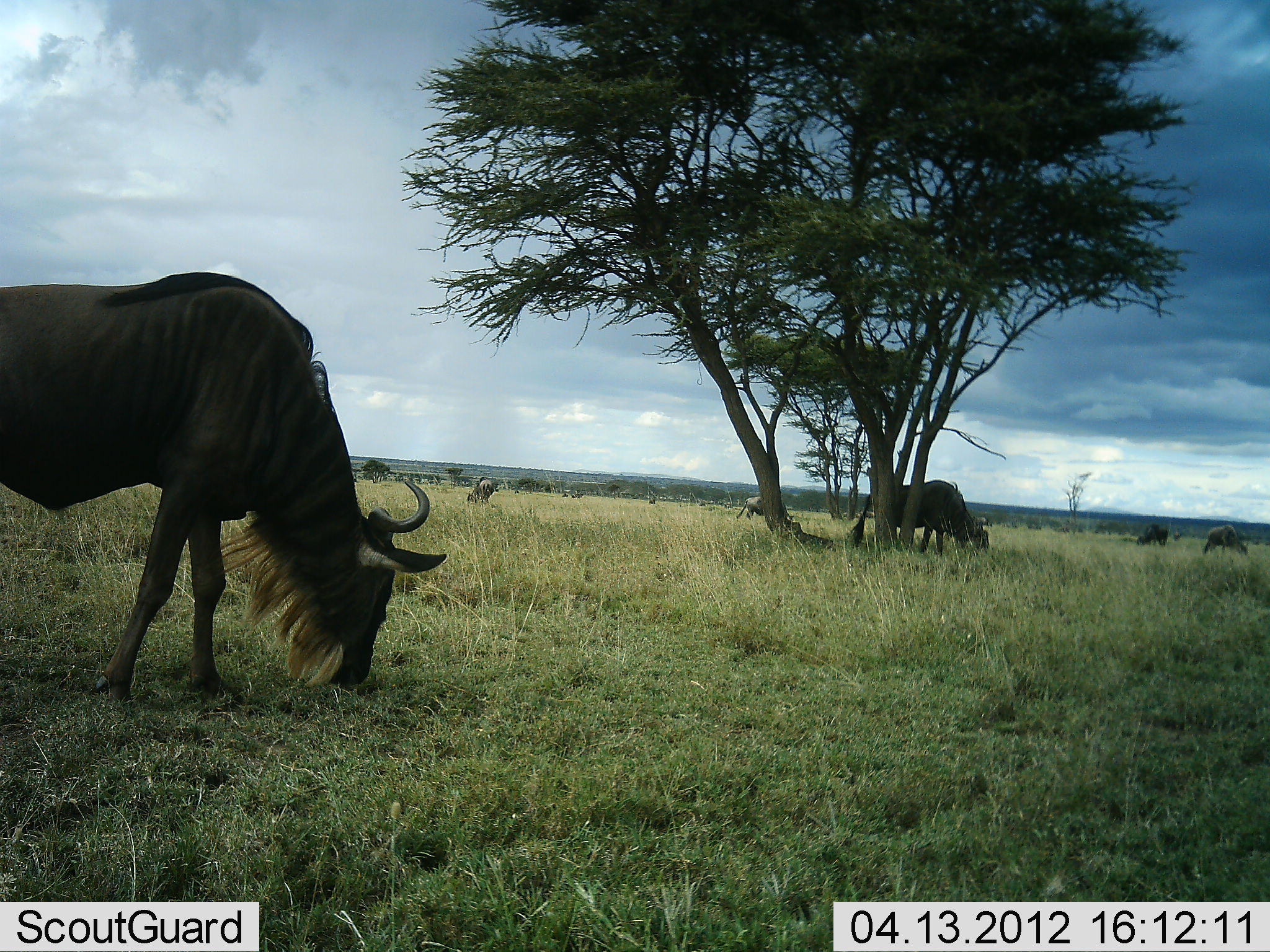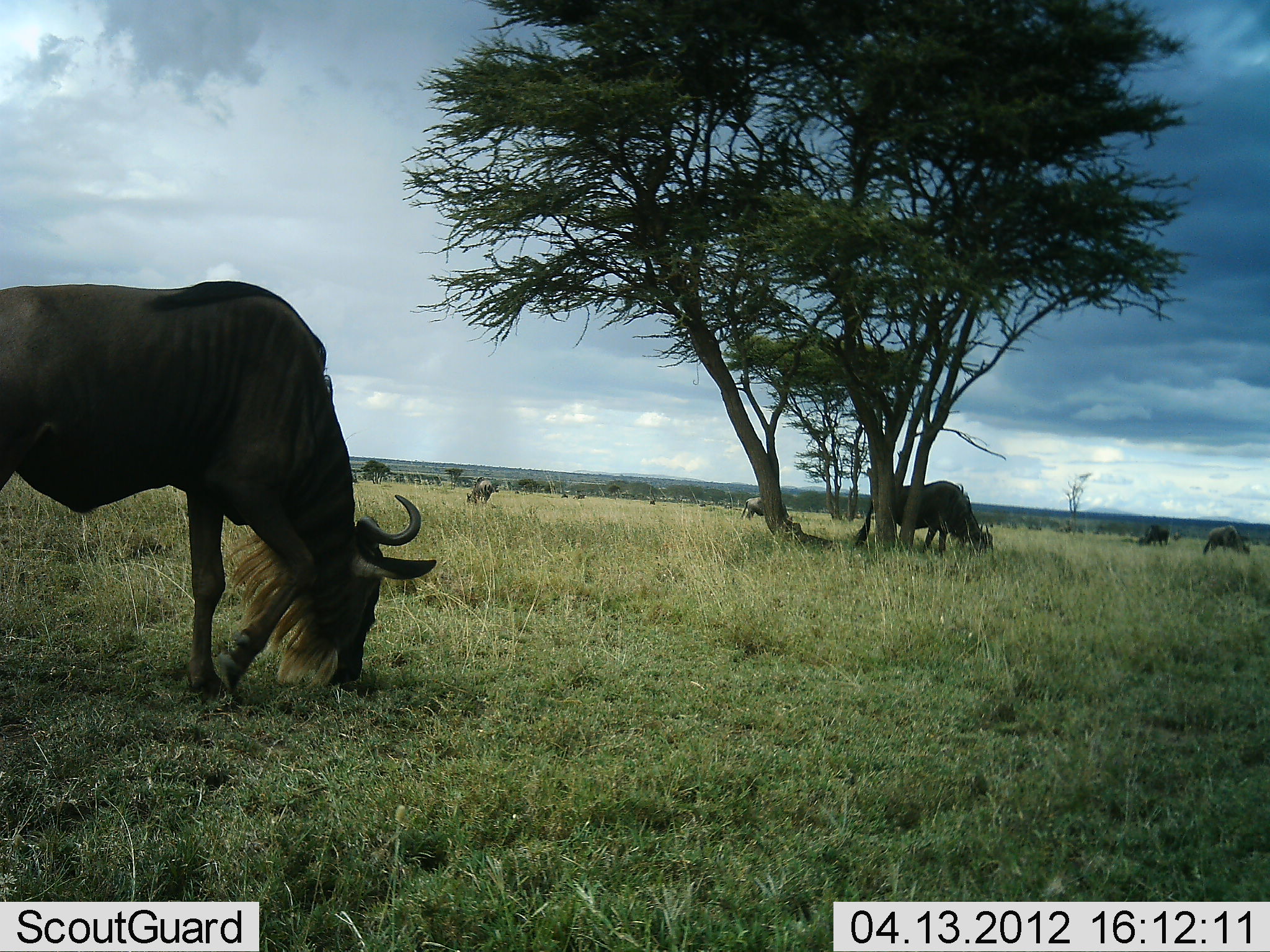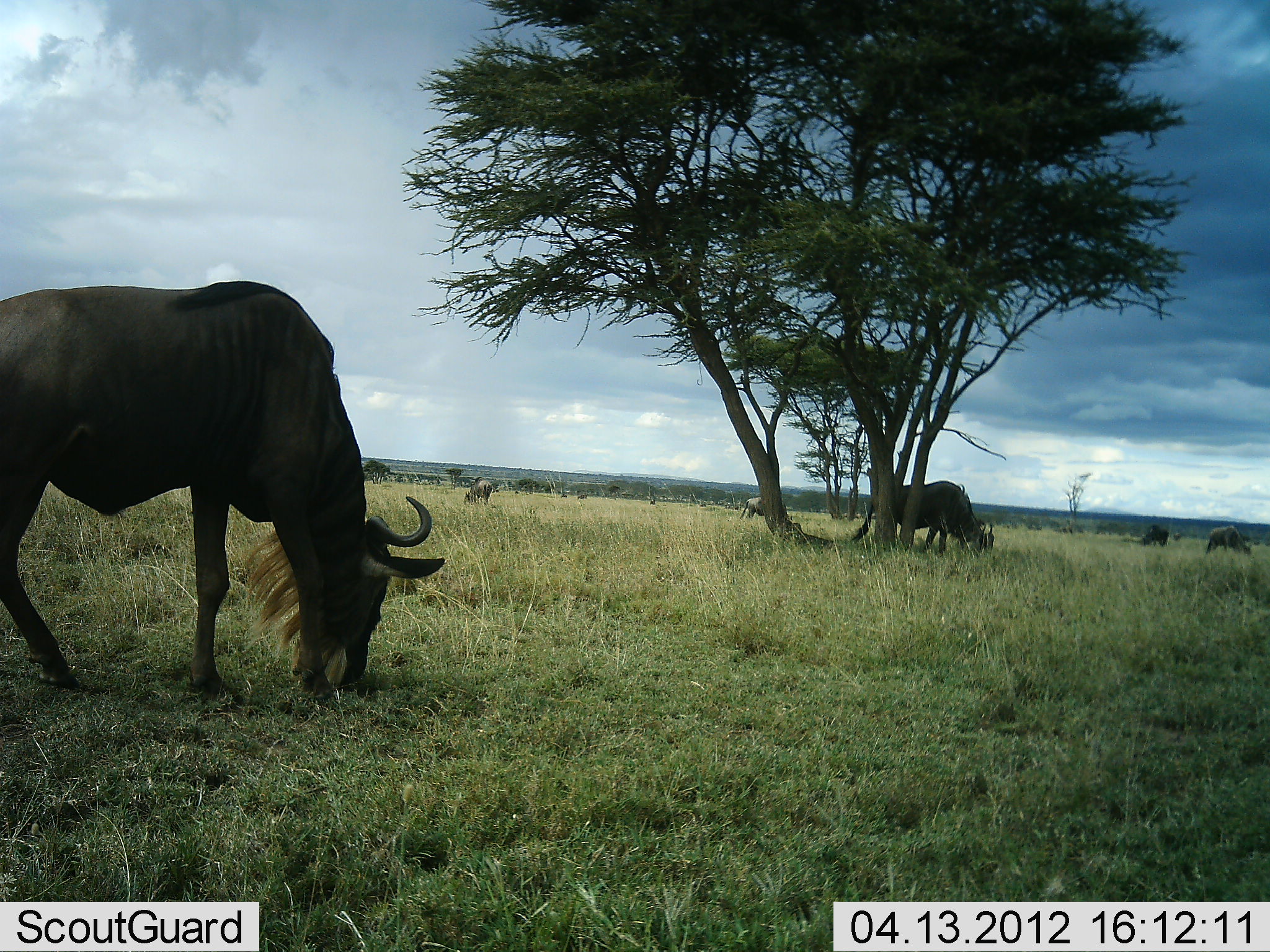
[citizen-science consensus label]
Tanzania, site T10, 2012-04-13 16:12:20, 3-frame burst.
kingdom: Animalia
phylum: Chordata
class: Mammalia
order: Artiodactyla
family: Bovidae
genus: Connochaetes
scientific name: Connochaetes taurinus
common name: blue wildebeest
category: wildebeest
Wildebeest (blue wildebeest) (Connochaetes taurinus), count 6. Behavior (volunteer vote fractions): standing 35%, resting 0%, moving 18%, interacting 0%. Young present (vote fraction): 0%. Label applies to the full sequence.